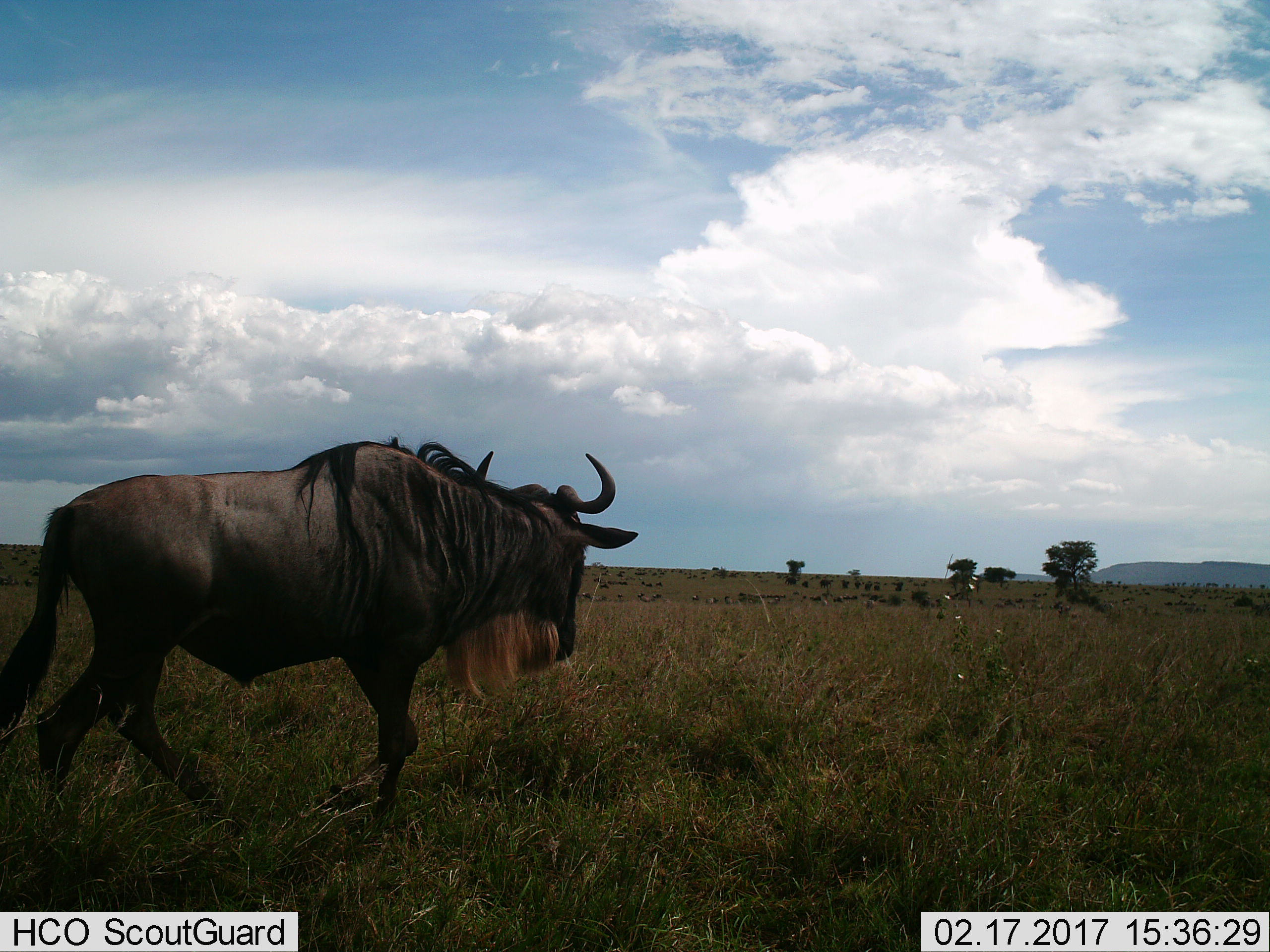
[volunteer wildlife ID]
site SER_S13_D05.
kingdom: Animalia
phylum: Chordata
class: Mammalia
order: Artiodactyla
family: Bovidae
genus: Connochaetes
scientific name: Connochaetes taurinus taurinus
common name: blue wildebeest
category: wildebeestblue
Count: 11-50.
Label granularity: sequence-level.